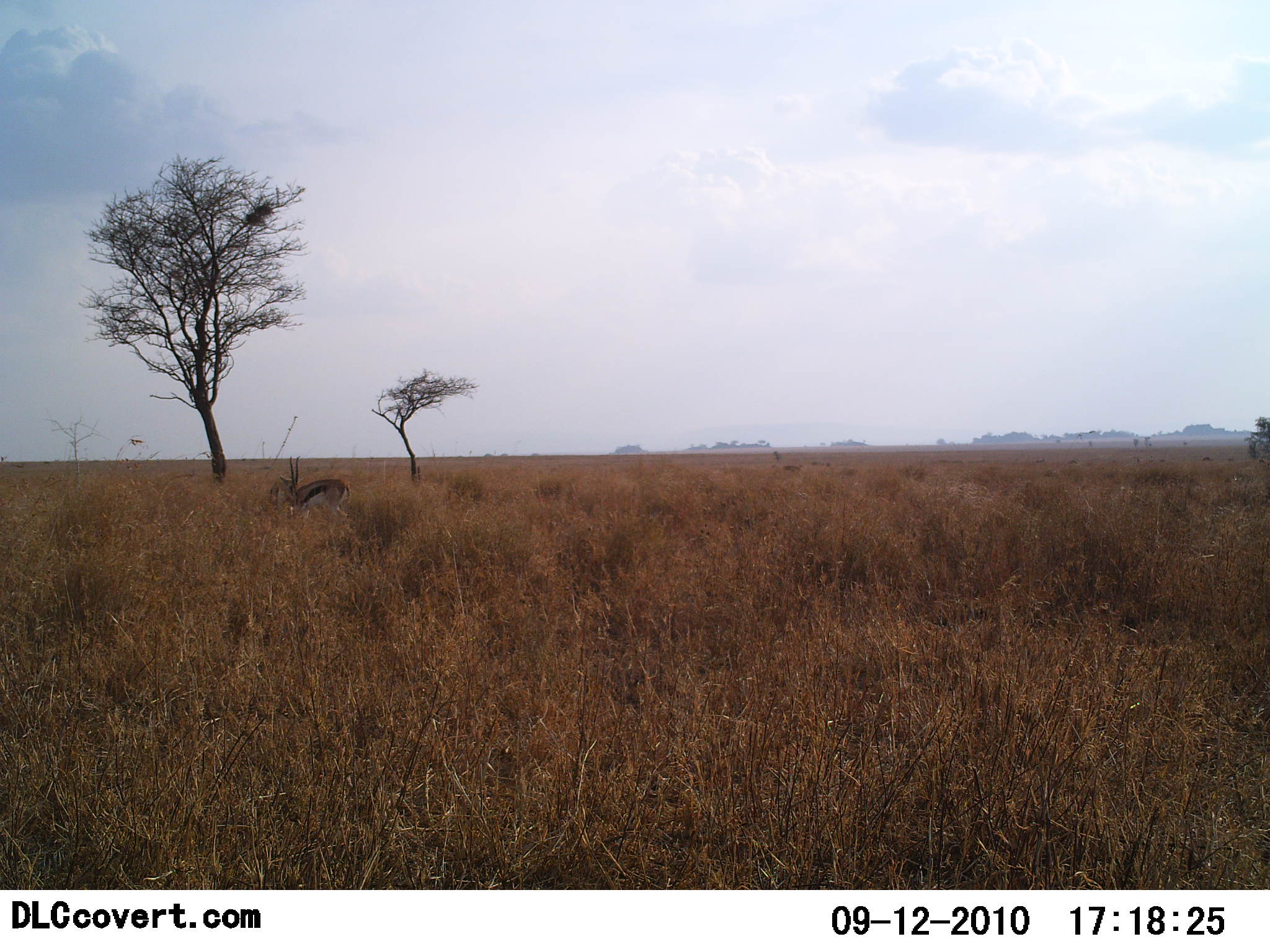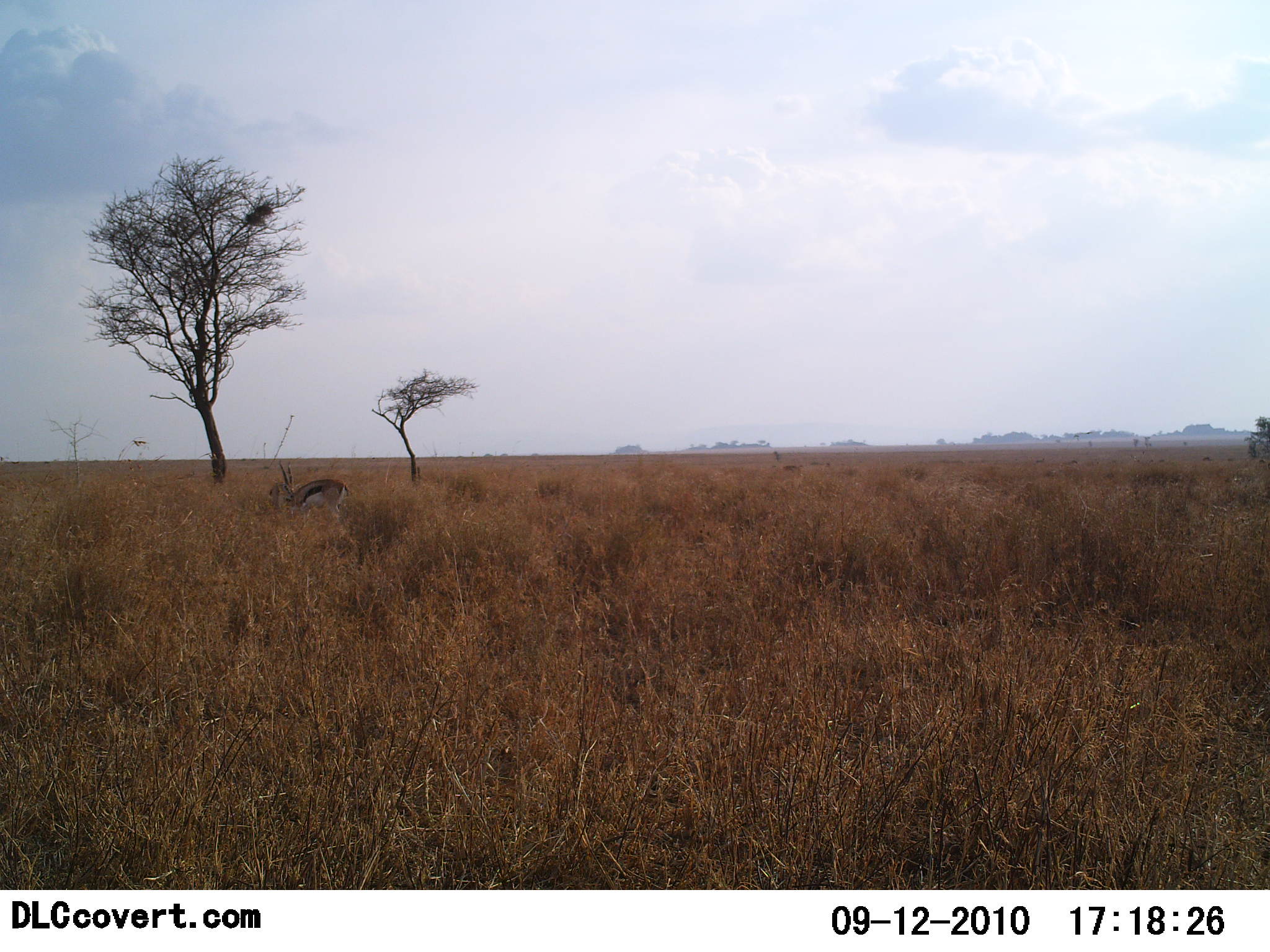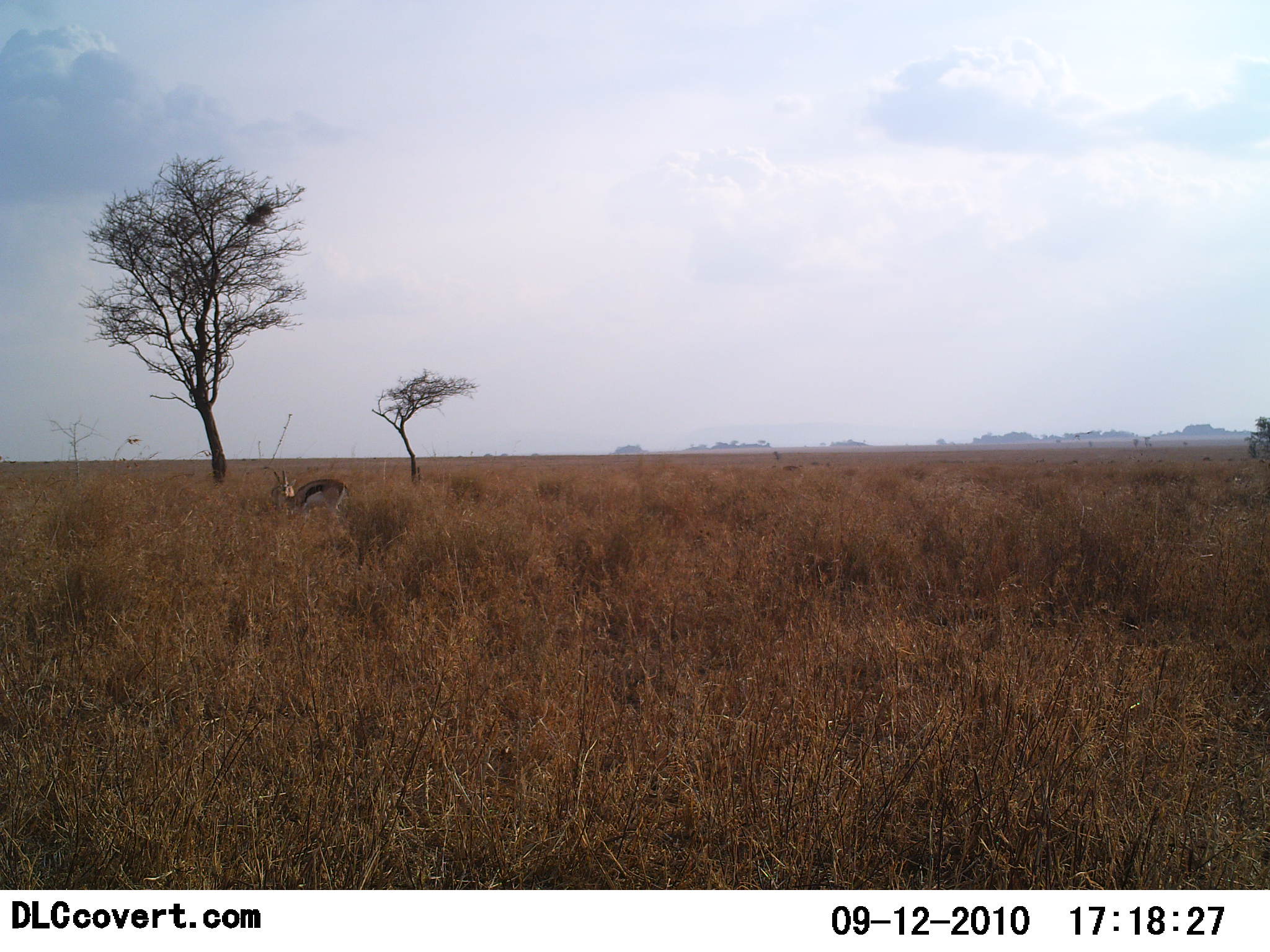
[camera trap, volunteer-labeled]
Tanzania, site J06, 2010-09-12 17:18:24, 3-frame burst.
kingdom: Animalia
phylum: Chordata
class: Mammalia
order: Artiodactyla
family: Bovidae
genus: Eudorcas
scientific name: Eudorcas thomsonii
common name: thomson's gazelle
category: gazellethomsons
Gazellethomsons (thomson's gazelle) (Eudorcas thomsonii), count 1. Behavior (volunteer vote fractions): standing 55%, resting 0%, moving 9%, interacting 0%. Young present (vote fraction): 0%. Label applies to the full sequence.